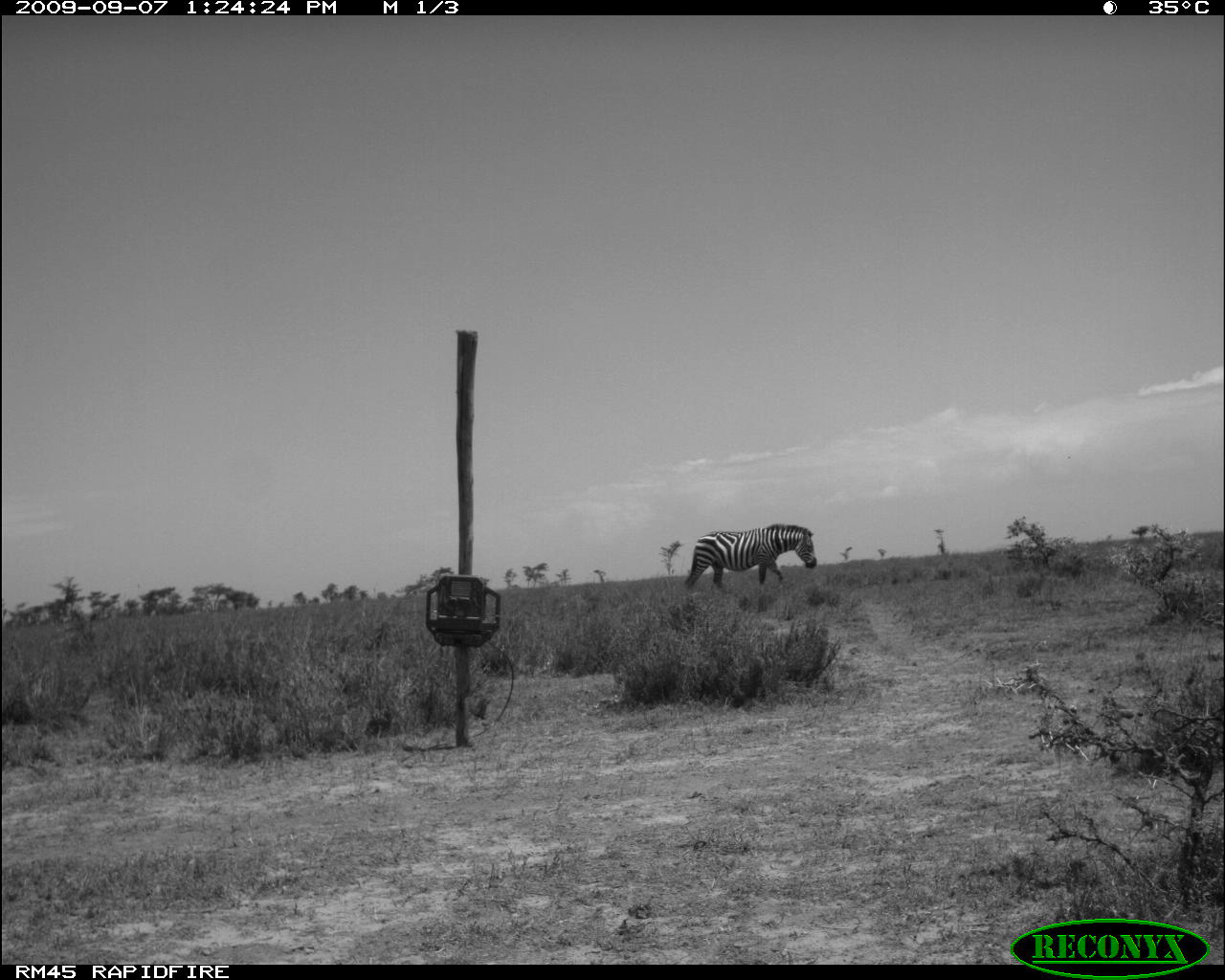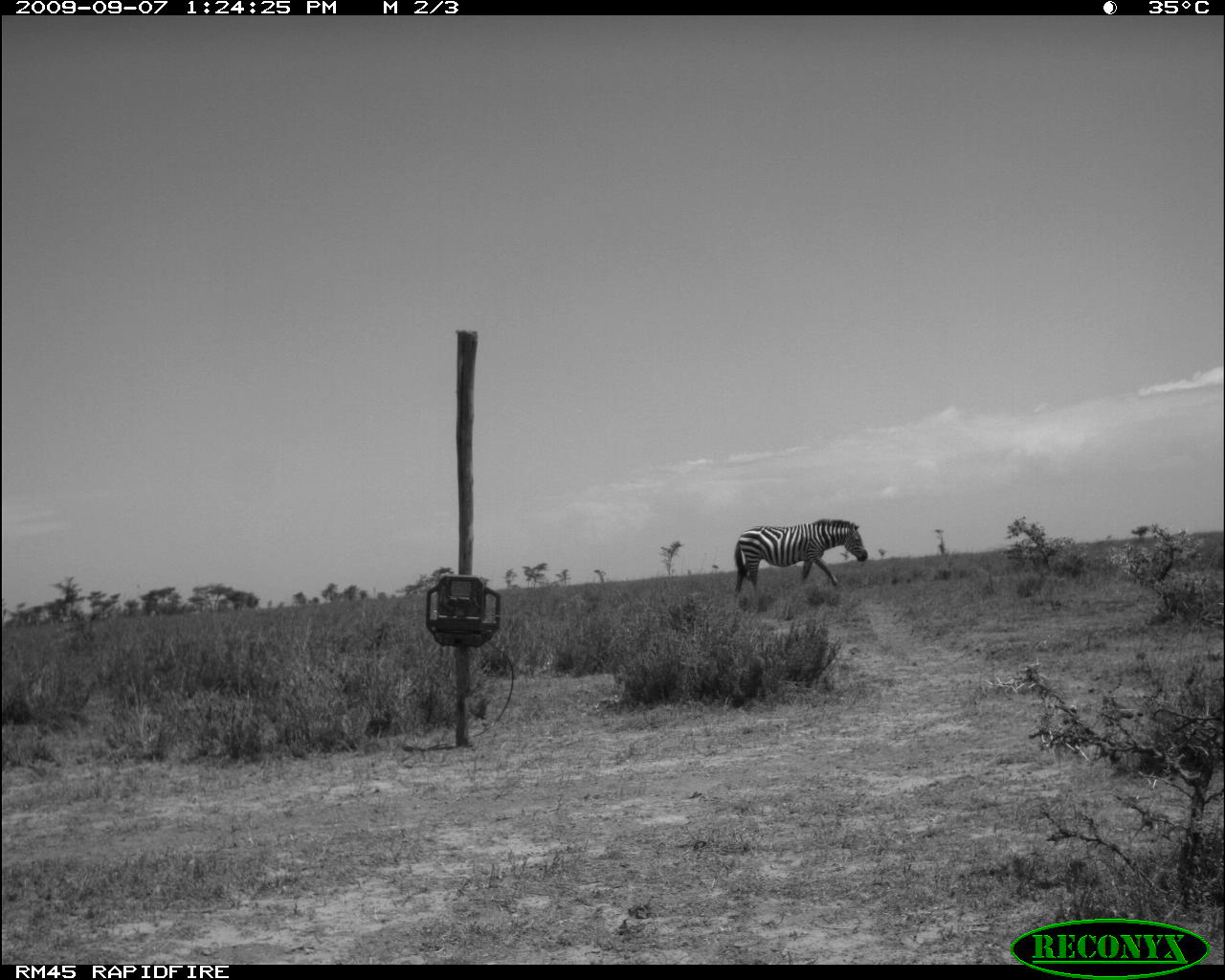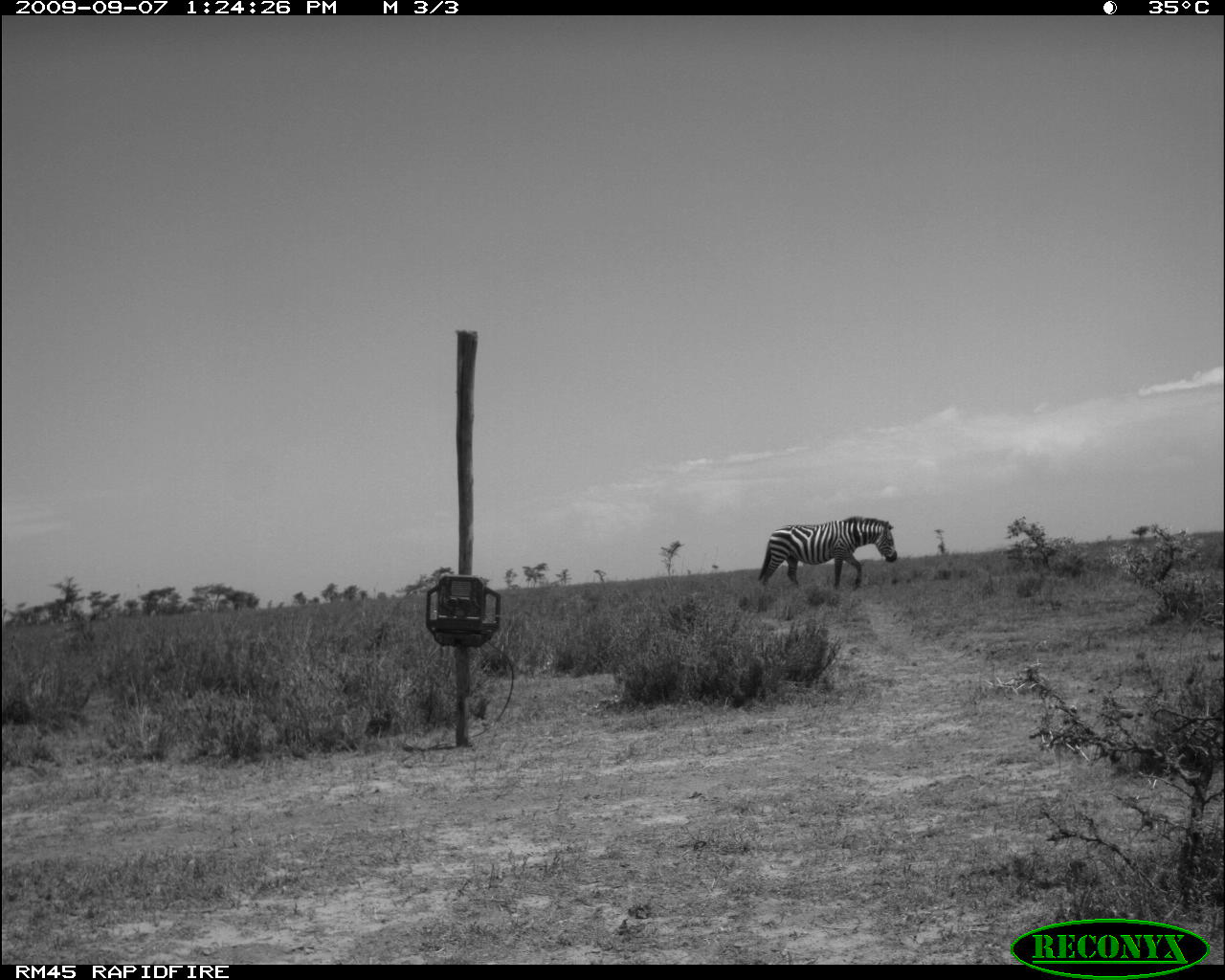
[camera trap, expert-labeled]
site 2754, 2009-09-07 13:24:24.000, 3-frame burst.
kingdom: Animalia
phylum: Chordata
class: Mammalia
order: Perissodactyla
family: Equidae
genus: Equus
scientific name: Equus quagga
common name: plains zebra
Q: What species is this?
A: Equus quagga (plains zebra).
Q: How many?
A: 1.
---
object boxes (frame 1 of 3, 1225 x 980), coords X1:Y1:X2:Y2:
equus quagga: 682:521:818:592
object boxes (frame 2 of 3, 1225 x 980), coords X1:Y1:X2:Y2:
equus quagga: 733:518:869:609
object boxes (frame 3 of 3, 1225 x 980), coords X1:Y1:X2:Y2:
equus quagga: 756:514:898:595